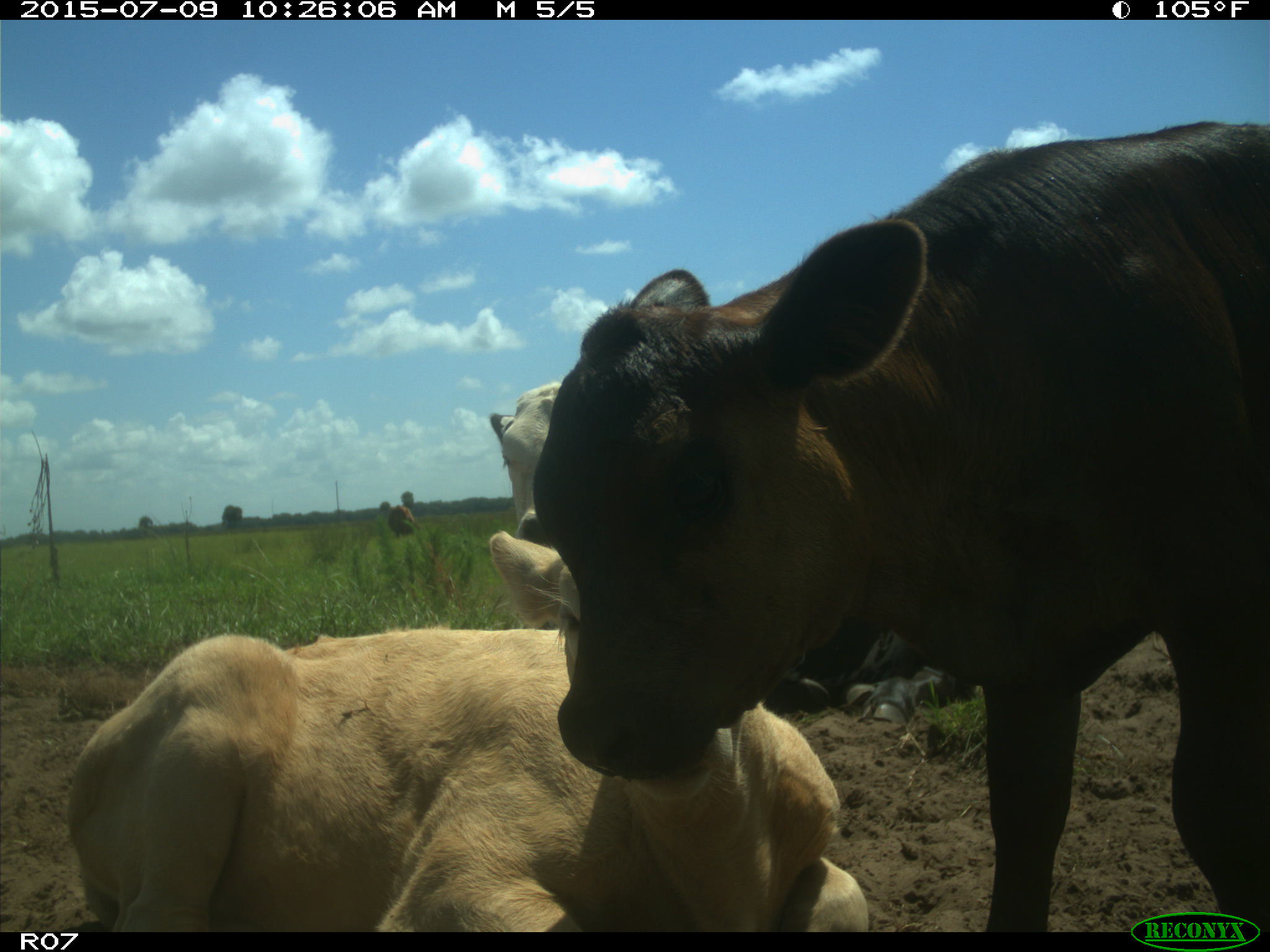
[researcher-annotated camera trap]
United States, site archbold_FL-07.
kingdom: Animalia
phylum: Chordata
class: Mammalia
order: Artiodactyla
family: Bovidae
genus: Bos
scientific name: Bos taurus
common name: domestic cow